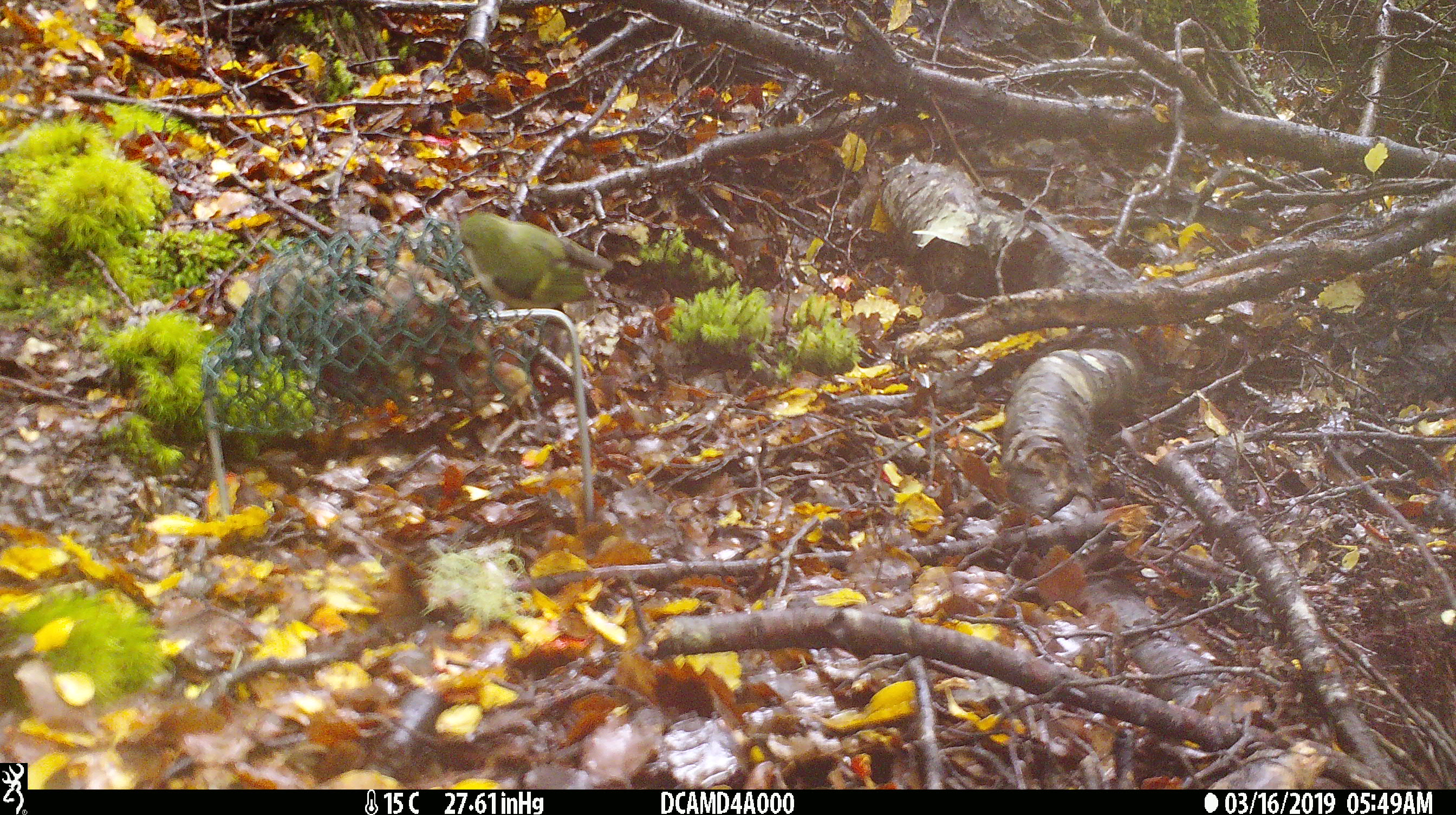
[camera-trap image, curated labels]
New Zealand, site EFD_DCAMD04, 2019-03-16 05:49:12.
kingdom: Animalia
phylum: Chordata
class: Aves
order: Passeriformes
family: Acanthisittidae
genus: Acanthisitta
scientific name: Acanthisitta chloris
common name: rifleman